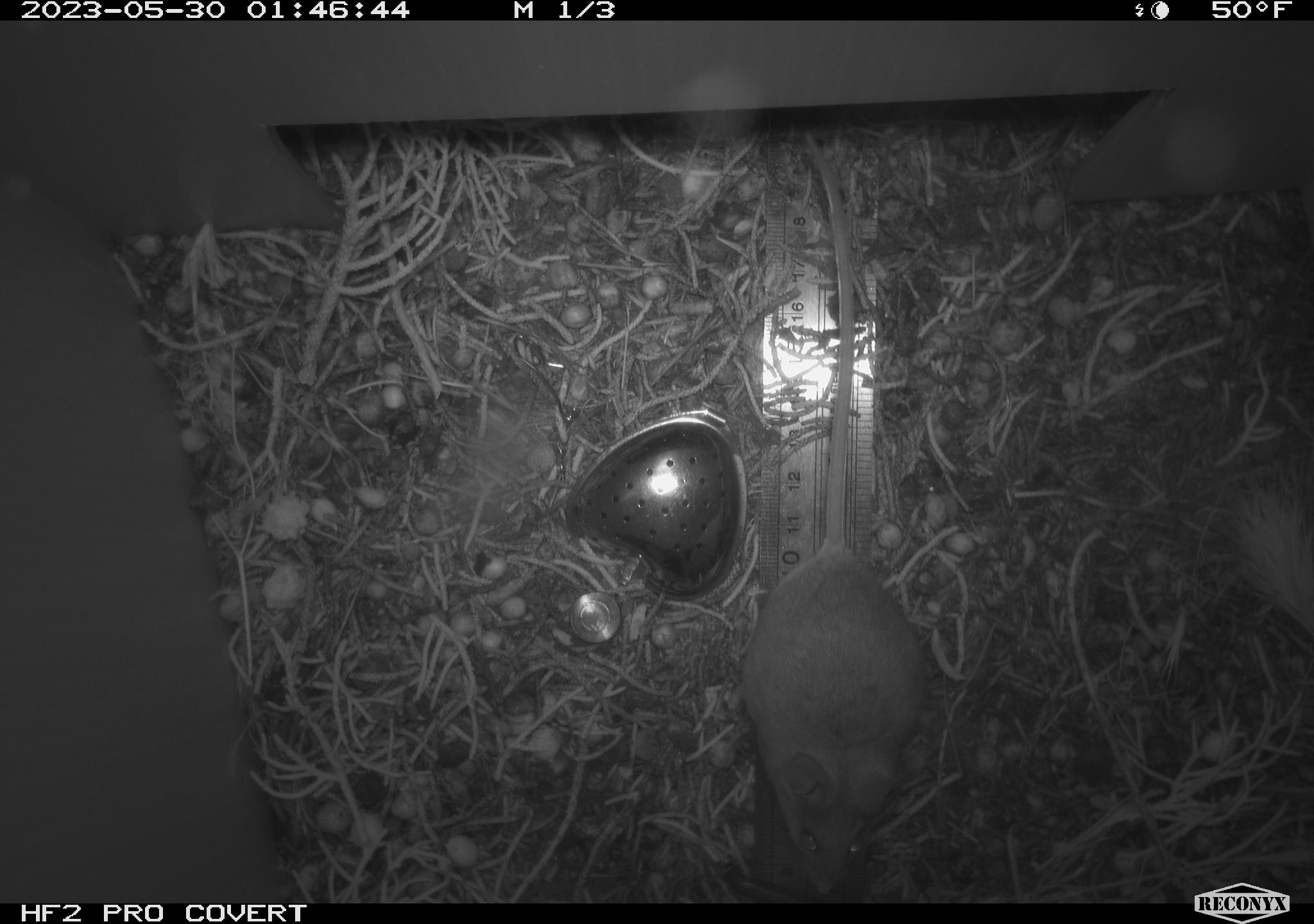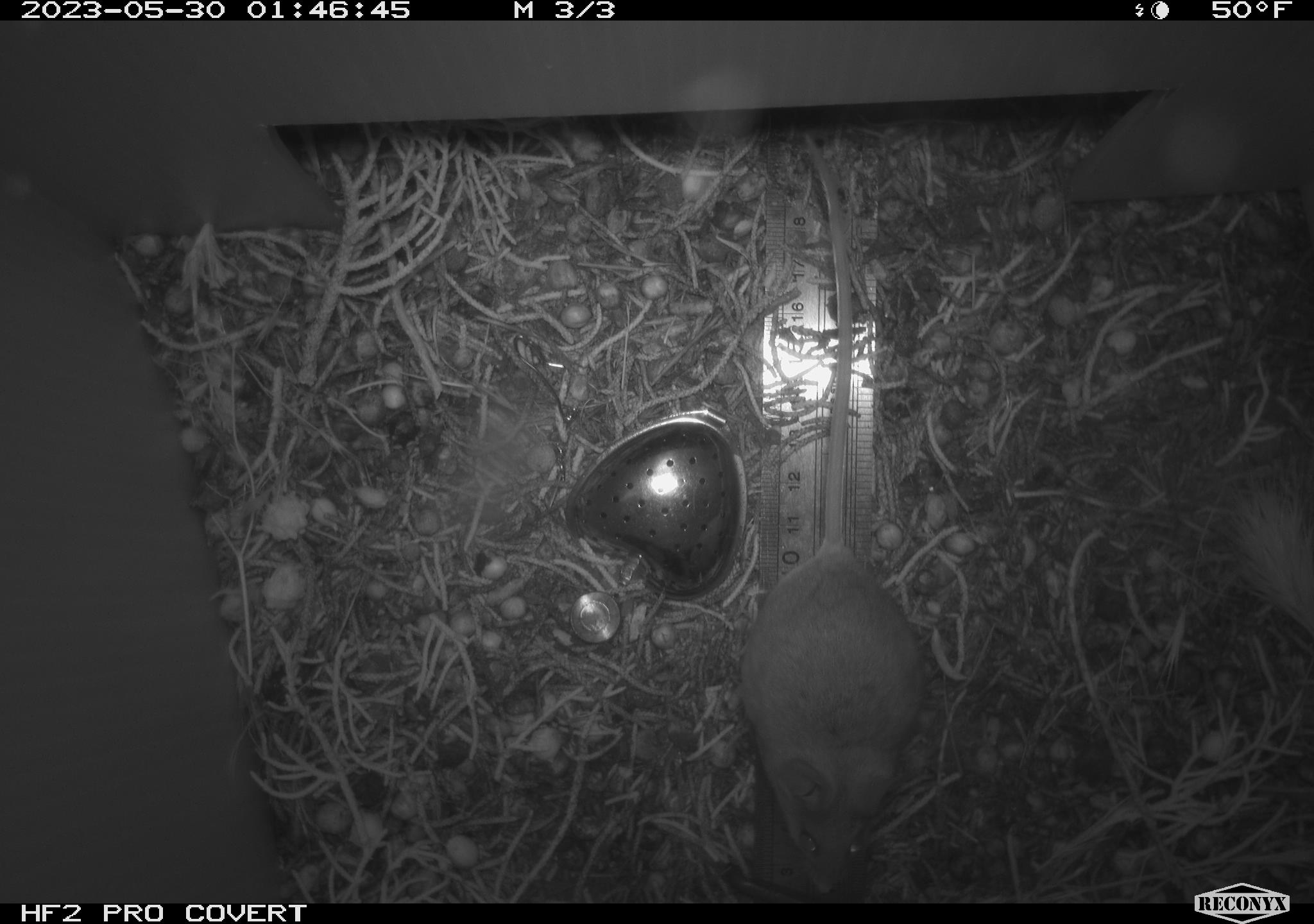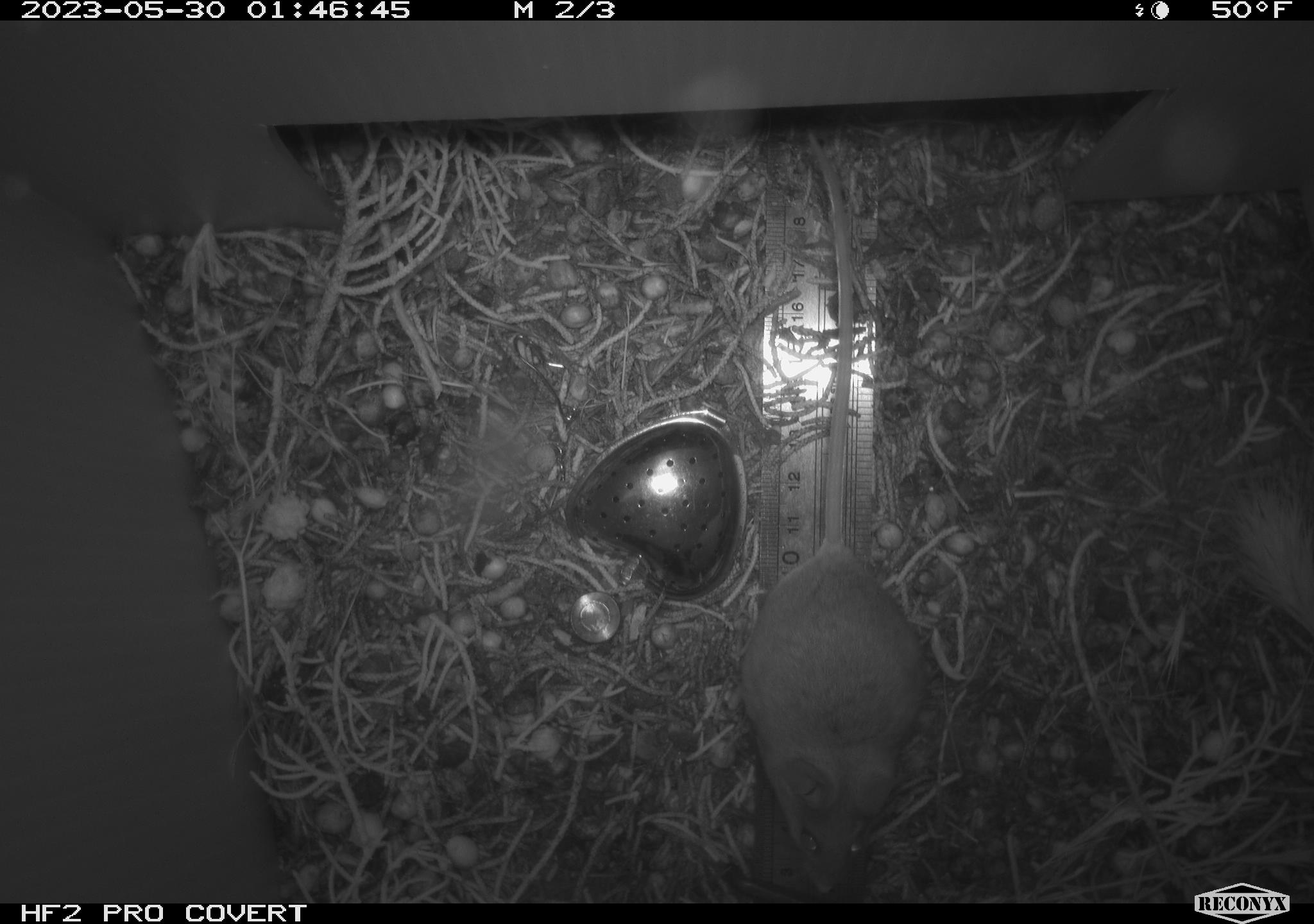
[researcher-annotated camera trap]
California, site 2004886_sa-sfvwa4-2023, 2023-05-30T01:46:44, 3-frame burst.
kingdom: Animalia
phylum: Chordata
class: Mammalia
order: Rodentia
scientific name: Rodentia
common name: mouse species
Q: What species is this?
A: Mouse species (Rodentia).